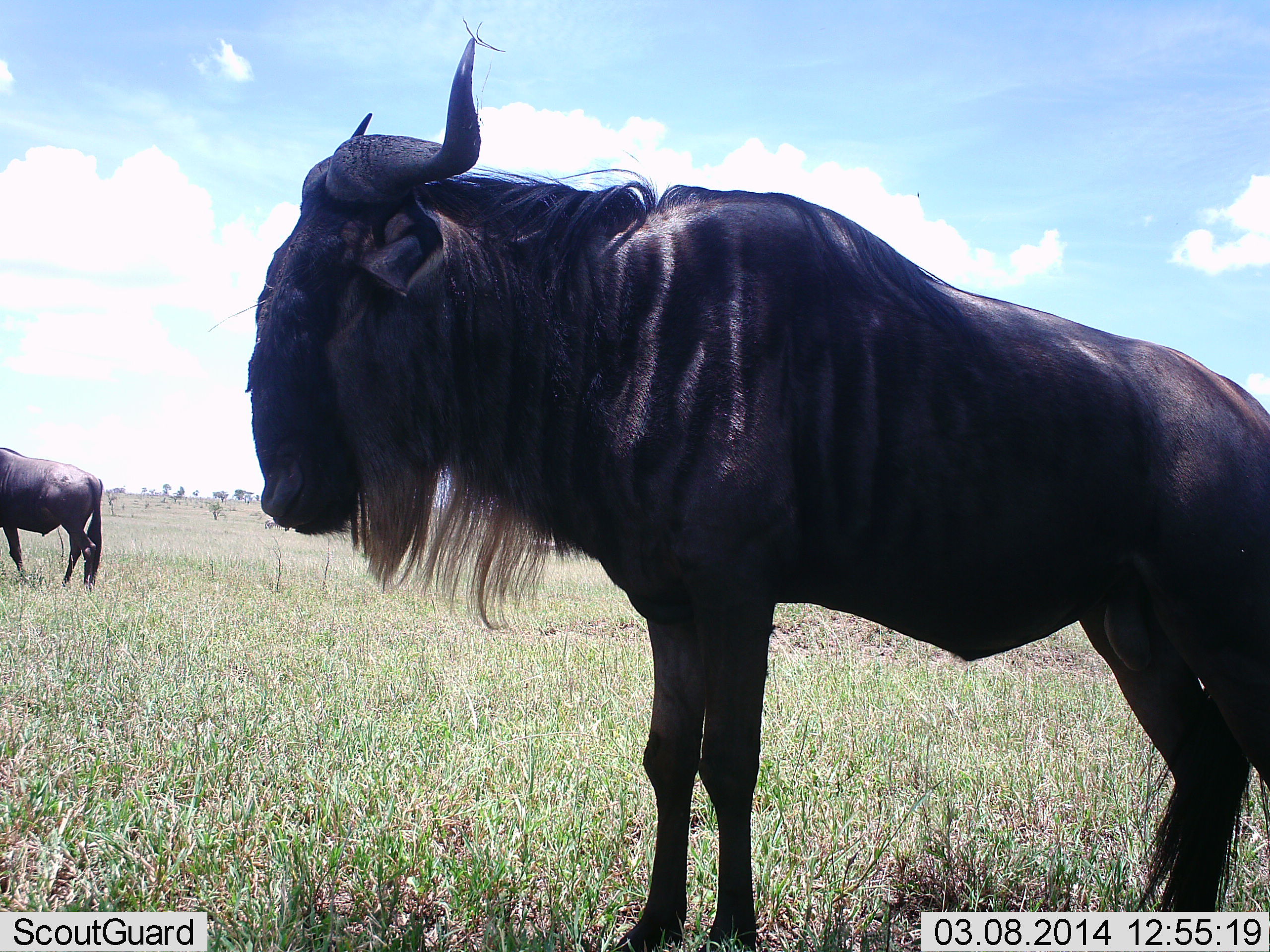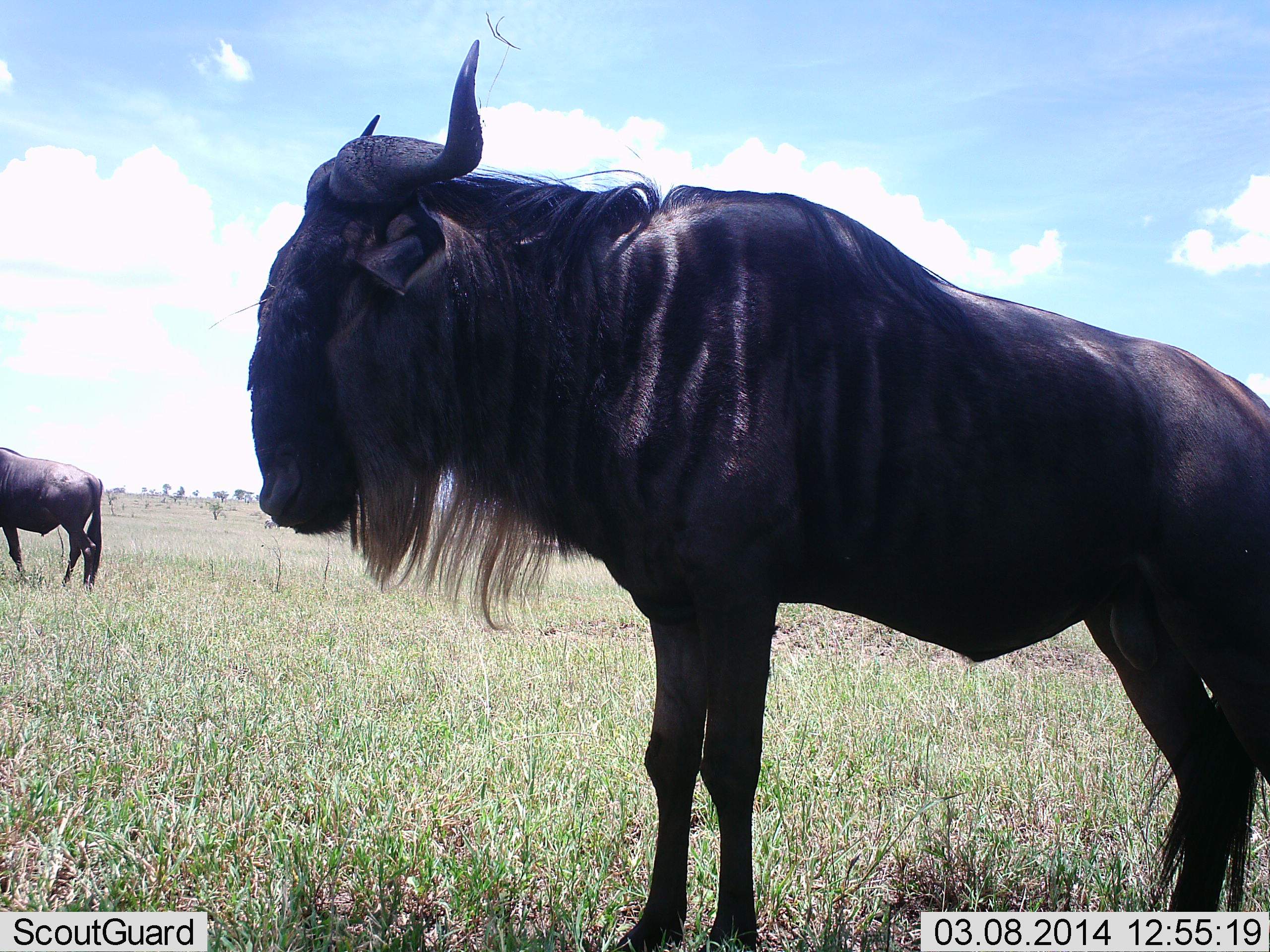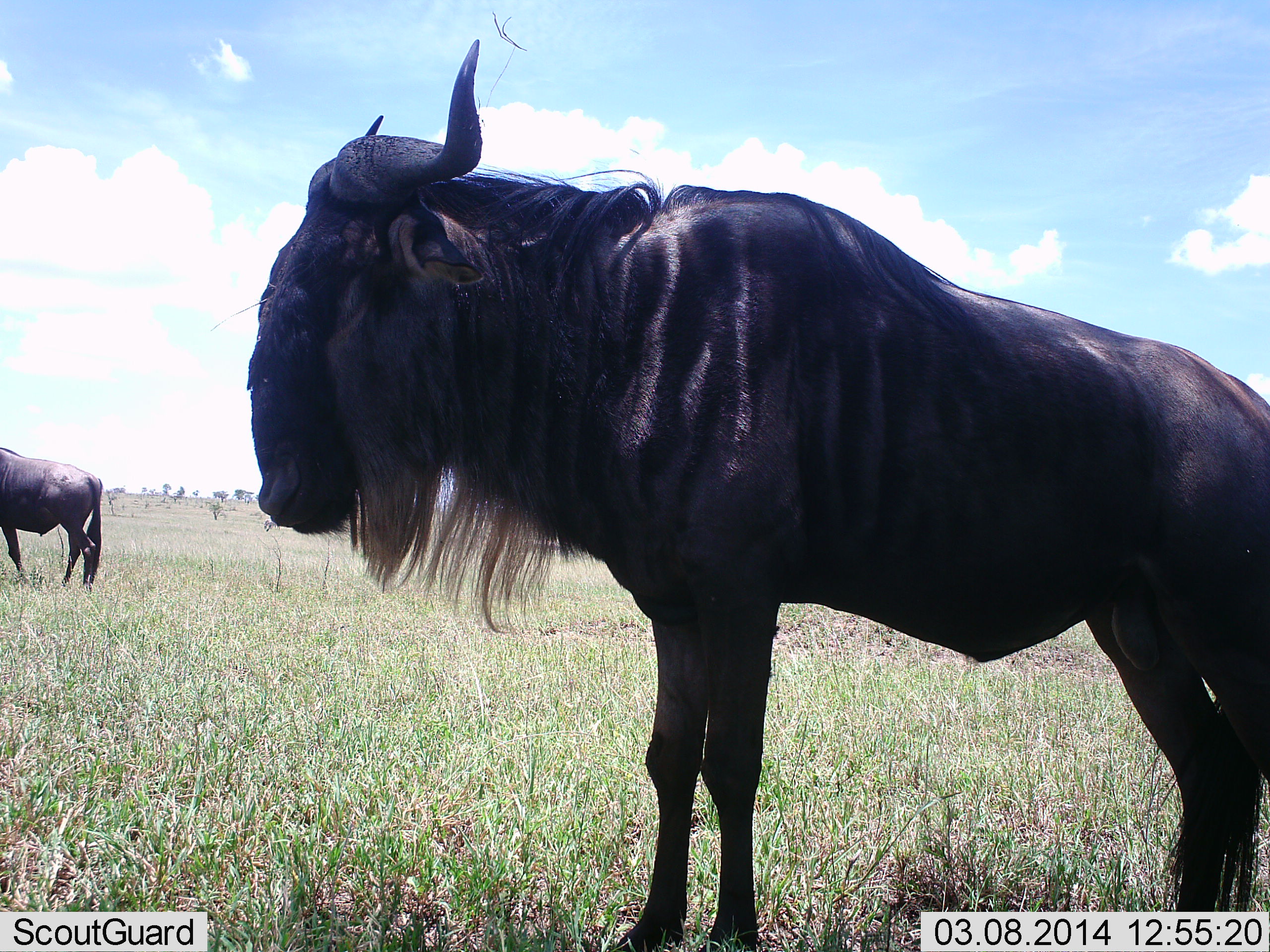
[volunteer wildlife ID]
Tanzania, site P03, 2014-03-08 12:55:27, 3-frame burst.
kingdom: Animalia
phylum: Chordata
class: Mammalia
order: Artiodactyla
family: Bovidae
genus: Connochaetes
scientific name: Connochaetes taurinus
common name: blue wildebeest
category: wildebeest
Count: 2.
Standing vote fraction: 100%.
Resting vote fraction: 0%.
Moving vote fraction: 0%.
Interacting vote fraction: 0%.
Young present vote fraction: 0%.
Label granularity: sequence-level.